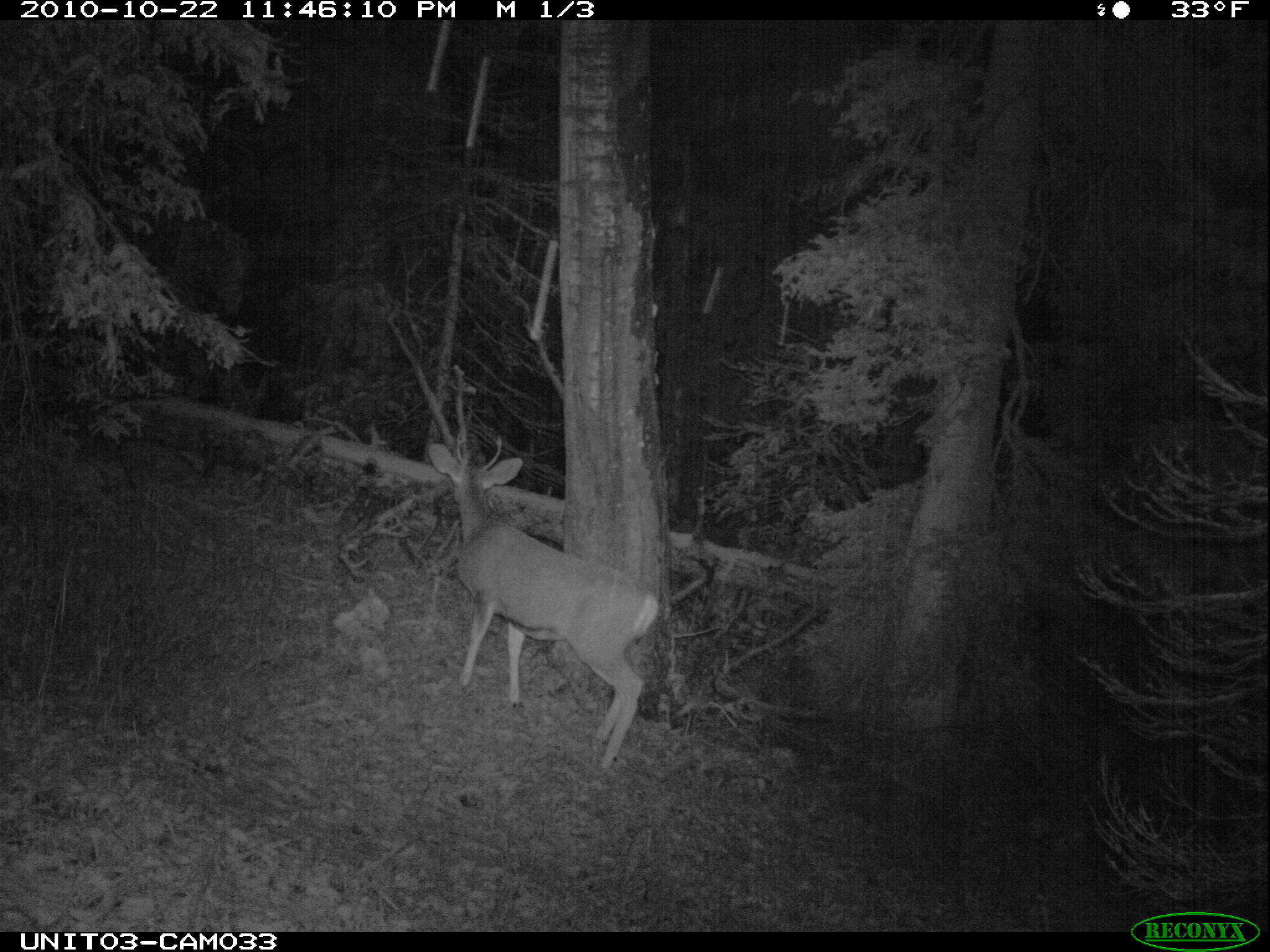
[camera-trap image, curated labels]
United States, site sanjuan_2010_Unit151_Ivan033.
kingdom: Animalia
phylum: Chordata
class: Mammalia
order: Artiodactyla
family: Cervidae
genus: Odocoileus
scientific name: Odocoileus hemionus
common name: mule deer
Odocoileus hemionus (mule deer).